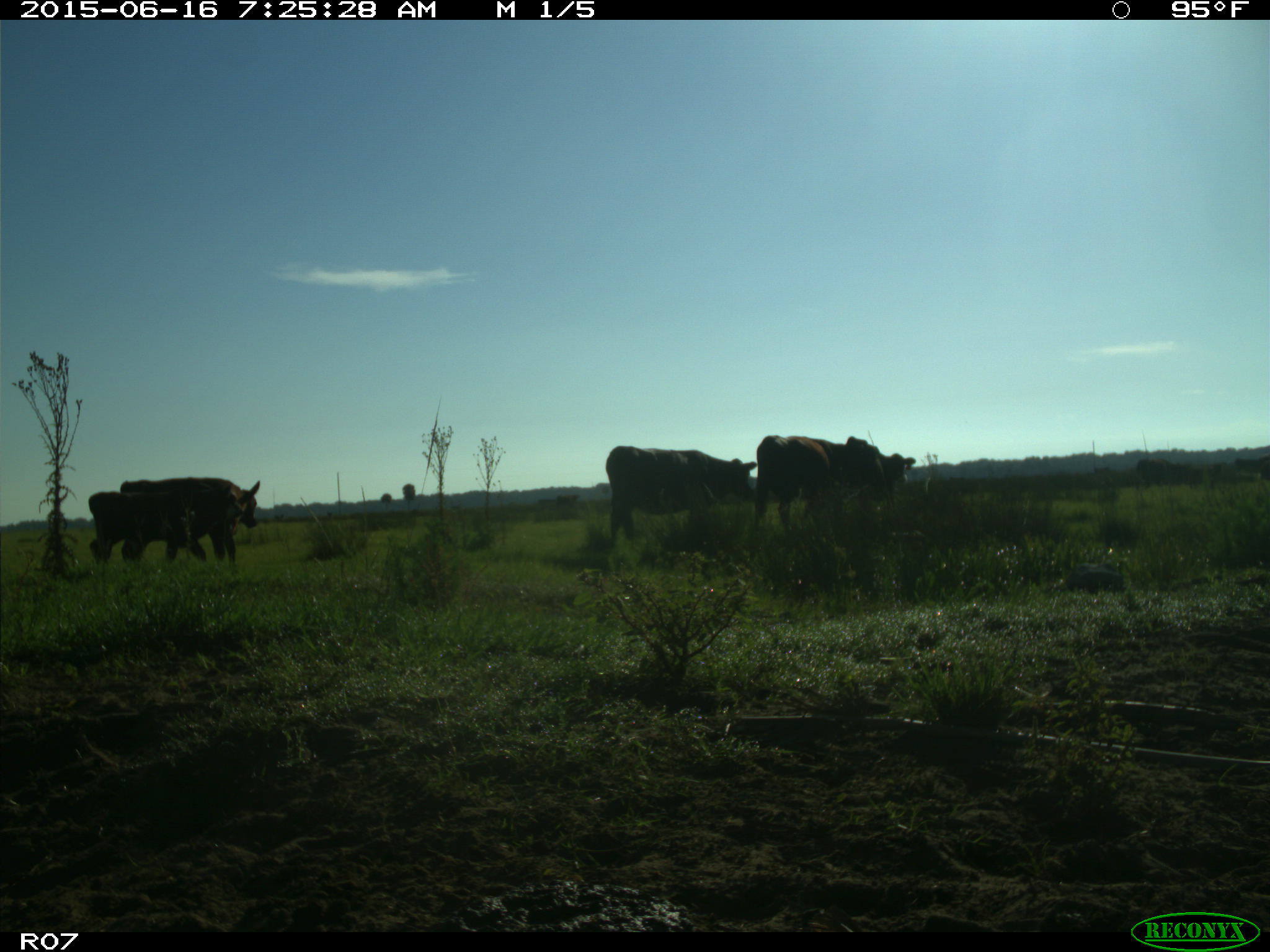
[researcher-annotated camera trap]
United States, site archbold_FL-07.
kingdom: Animalia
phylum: Chordata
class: Mammalia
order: Artiodactyla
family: Bovidae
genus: Bos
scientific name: Bos taurus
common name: domestic cow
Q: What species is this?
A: Bos taurus (domestic cow).